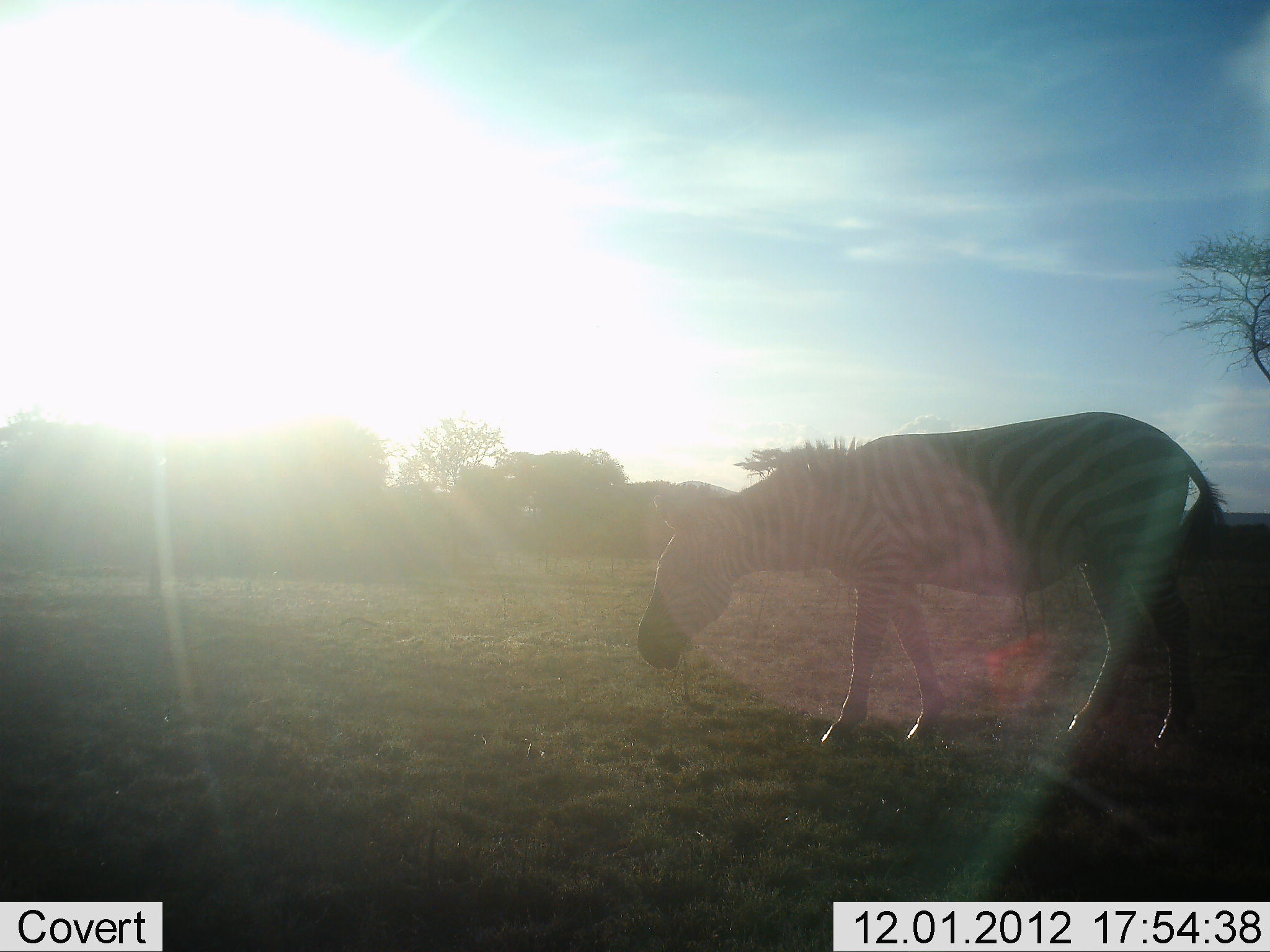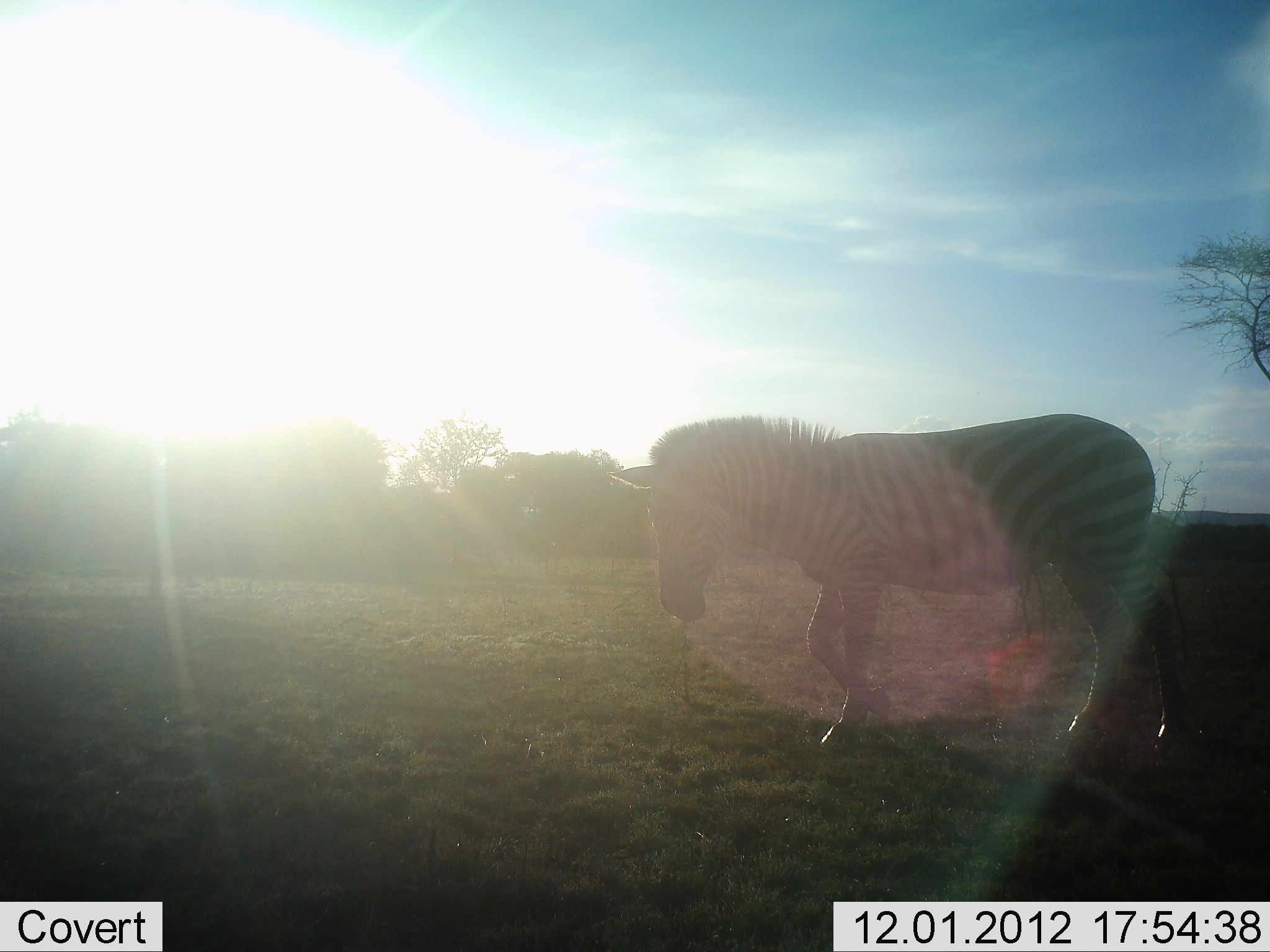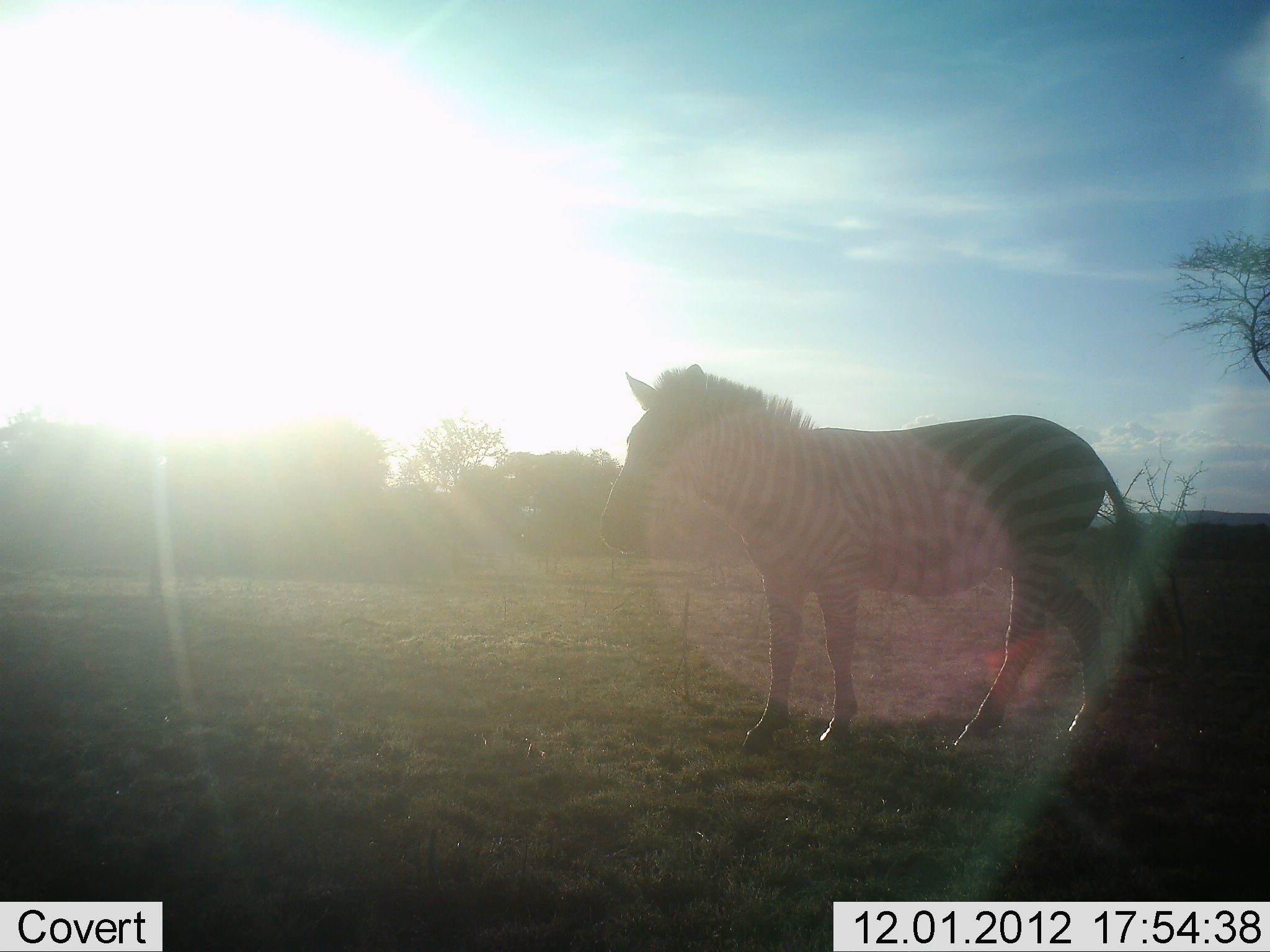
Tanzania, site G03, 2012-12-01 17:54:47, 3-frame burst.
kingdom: Animalia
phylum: Chordata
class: Mammalia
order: Perissodactyla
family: Equidae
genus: Equus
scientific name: Equus quagga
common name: plains zebra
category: zebra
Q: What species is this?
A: Zebra (plains zebra) (Equus quagga).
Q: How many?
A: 1.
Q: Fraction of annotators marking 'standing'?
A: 28%.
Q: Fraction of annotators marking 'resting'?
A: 2%.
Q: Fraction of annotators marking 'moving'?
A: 65%.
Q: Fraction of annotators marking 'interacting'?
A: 4%.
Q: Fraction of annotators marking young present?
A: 0%.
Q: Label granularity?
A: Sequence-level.